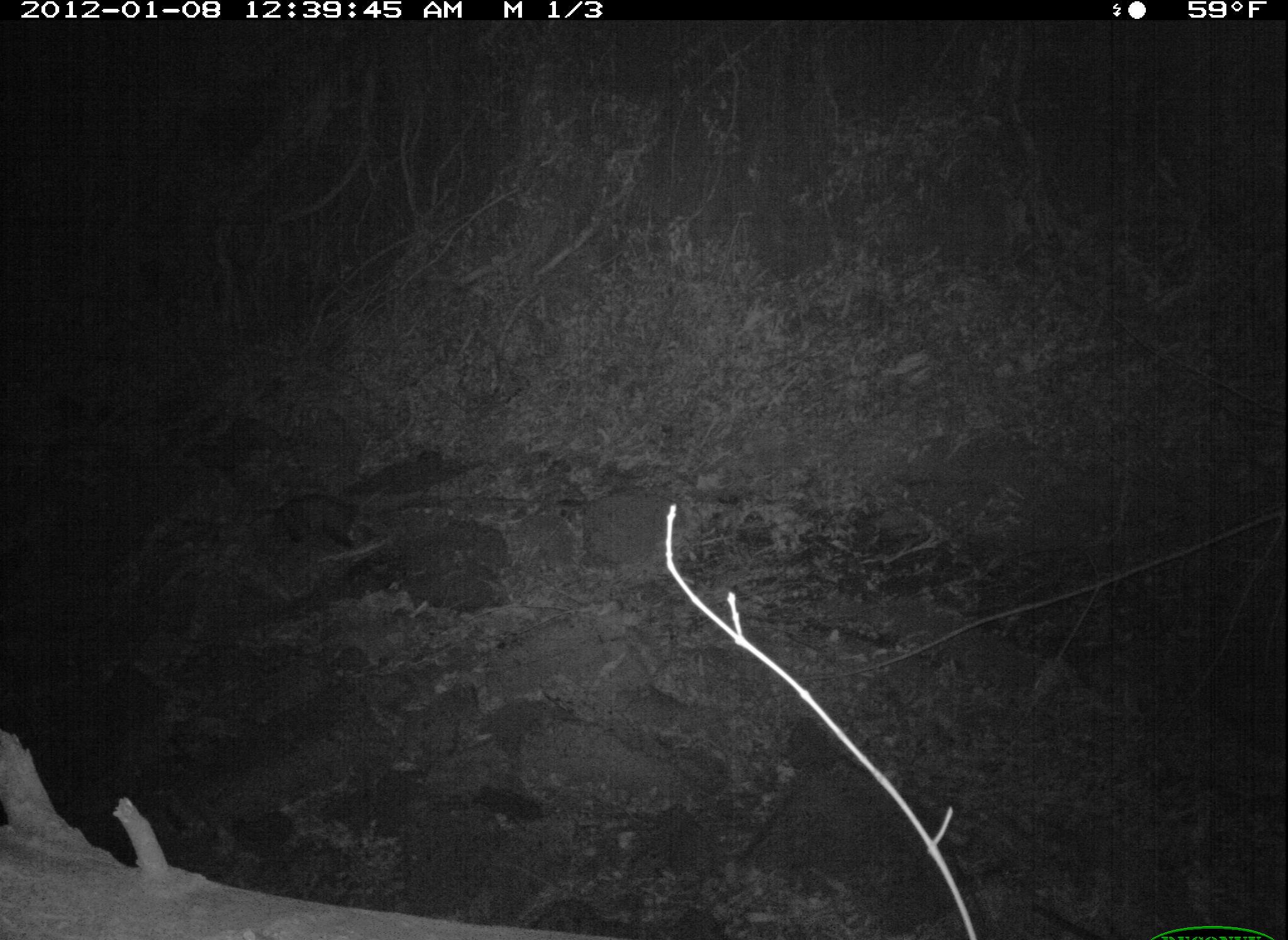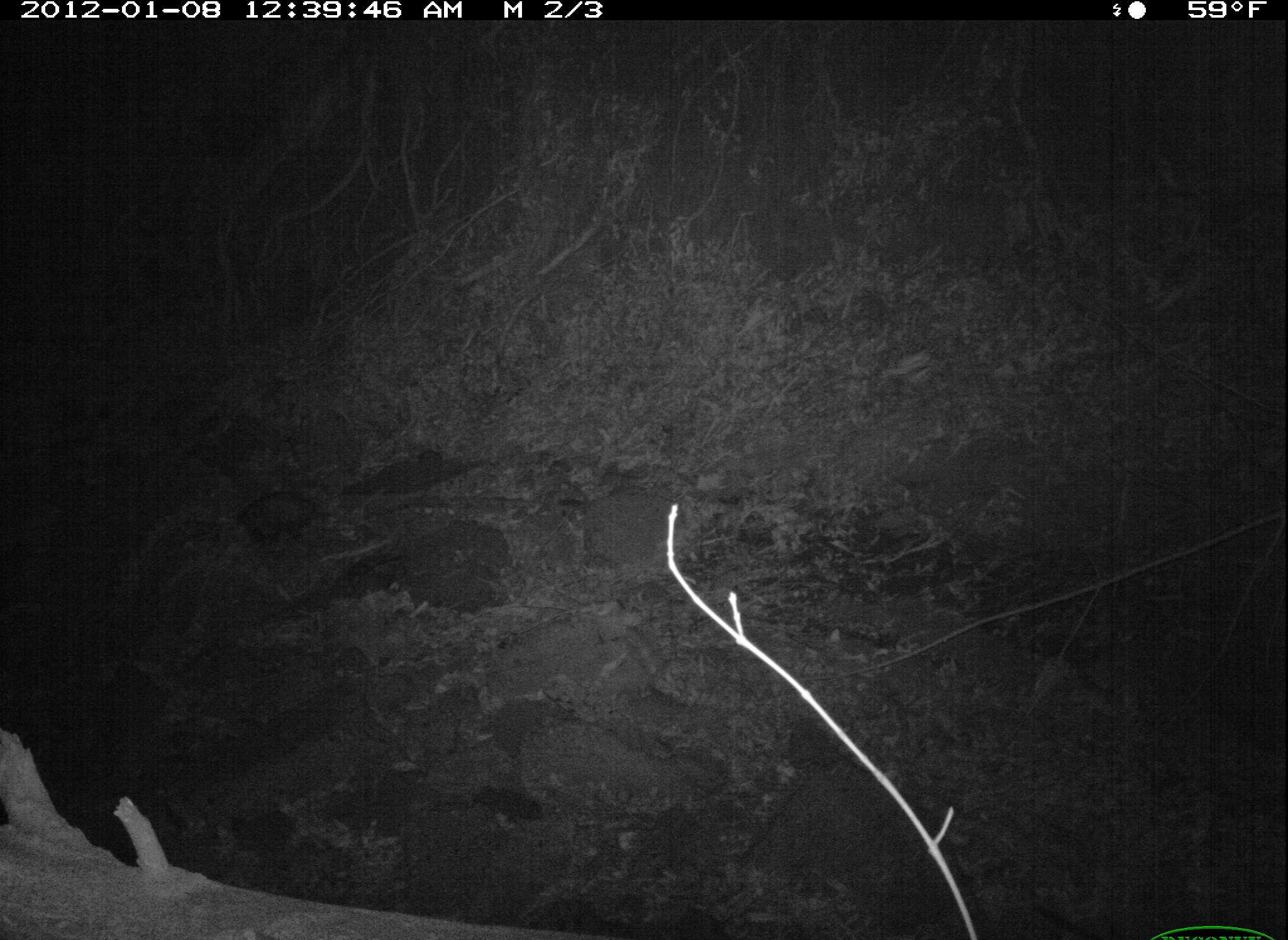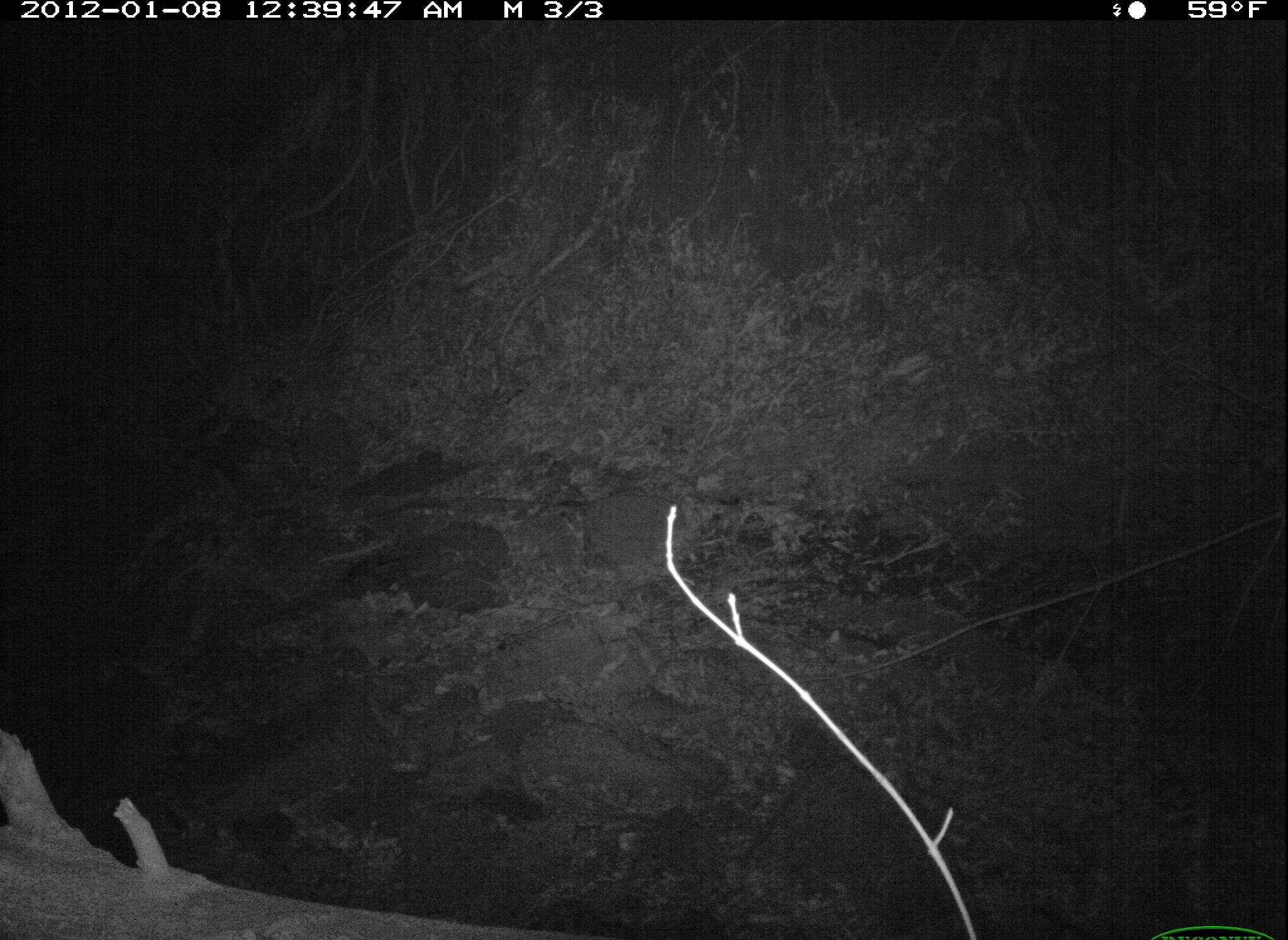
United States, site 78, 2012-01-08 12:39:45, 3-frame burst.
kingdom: Animalia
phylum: Chordata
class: Mammalia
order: Didelphimorphia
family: Didelphidae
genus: Didelphis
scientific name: Didelphis virginiana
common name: virginia opossum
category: opossum